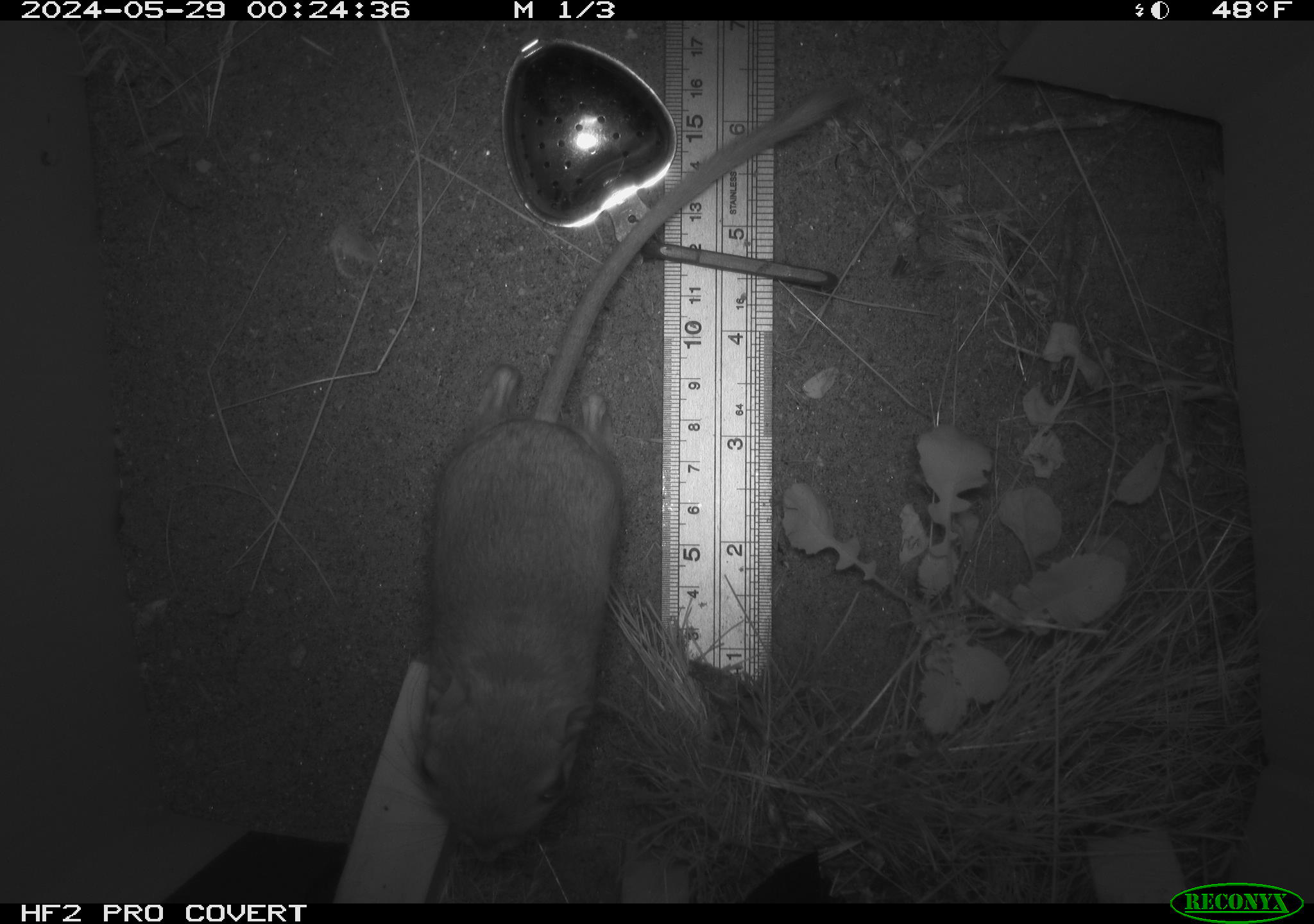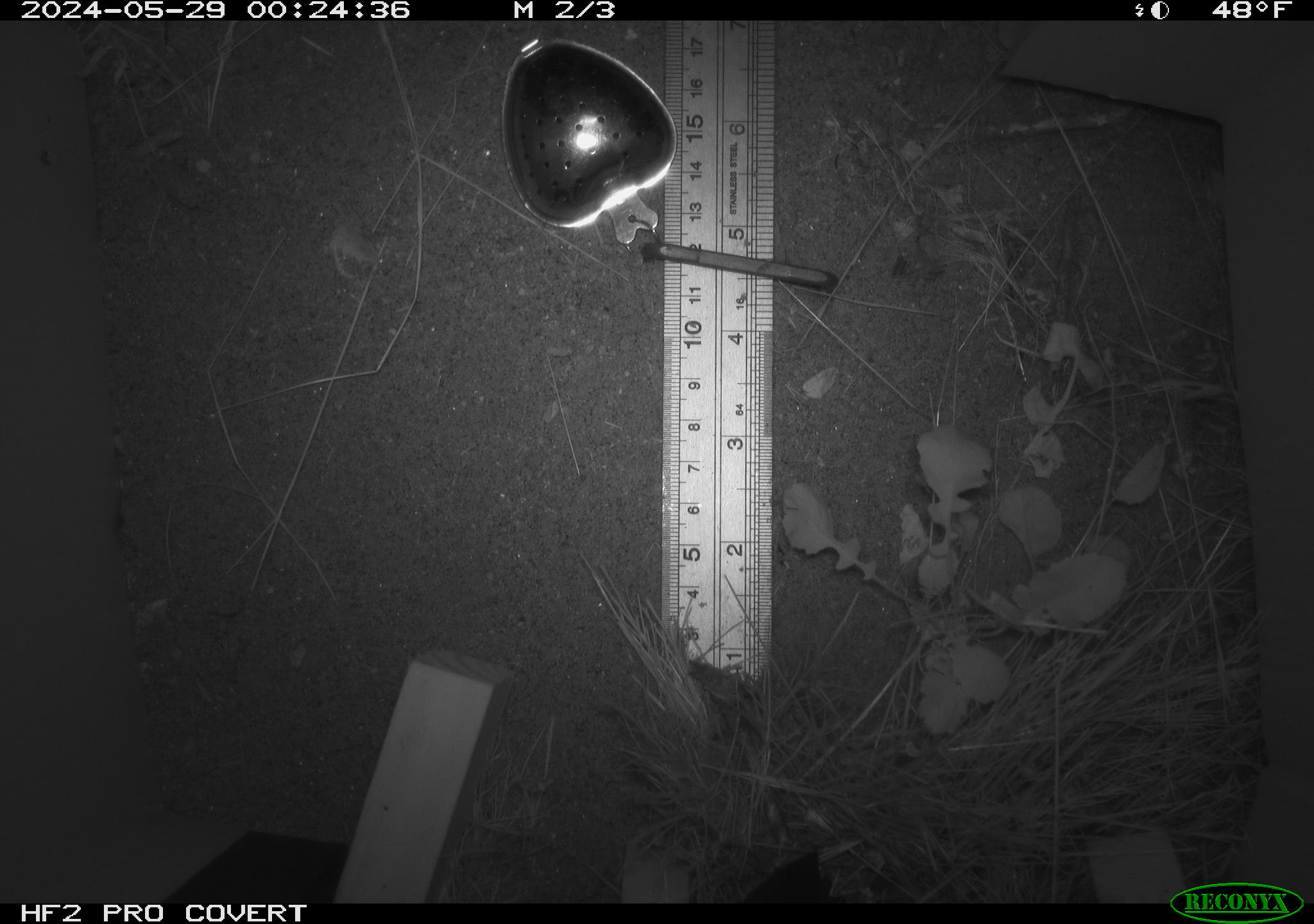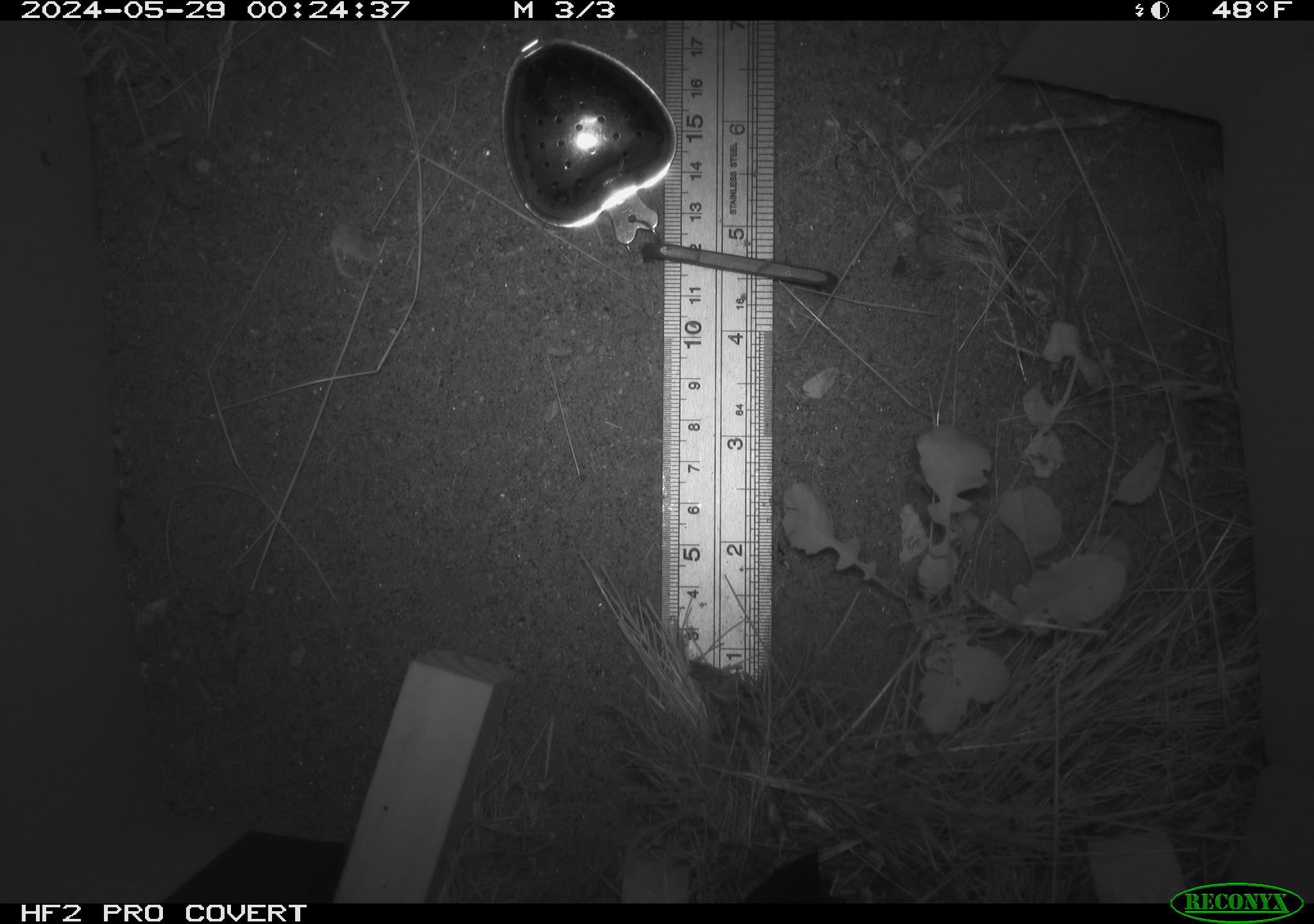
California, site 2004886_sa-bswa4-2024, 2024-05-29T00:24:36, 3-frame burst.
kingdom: Animalia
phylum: Chordata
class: Mammalia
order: Rodentia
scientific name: Rodentia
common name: rodent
Rodent (Rodentia).